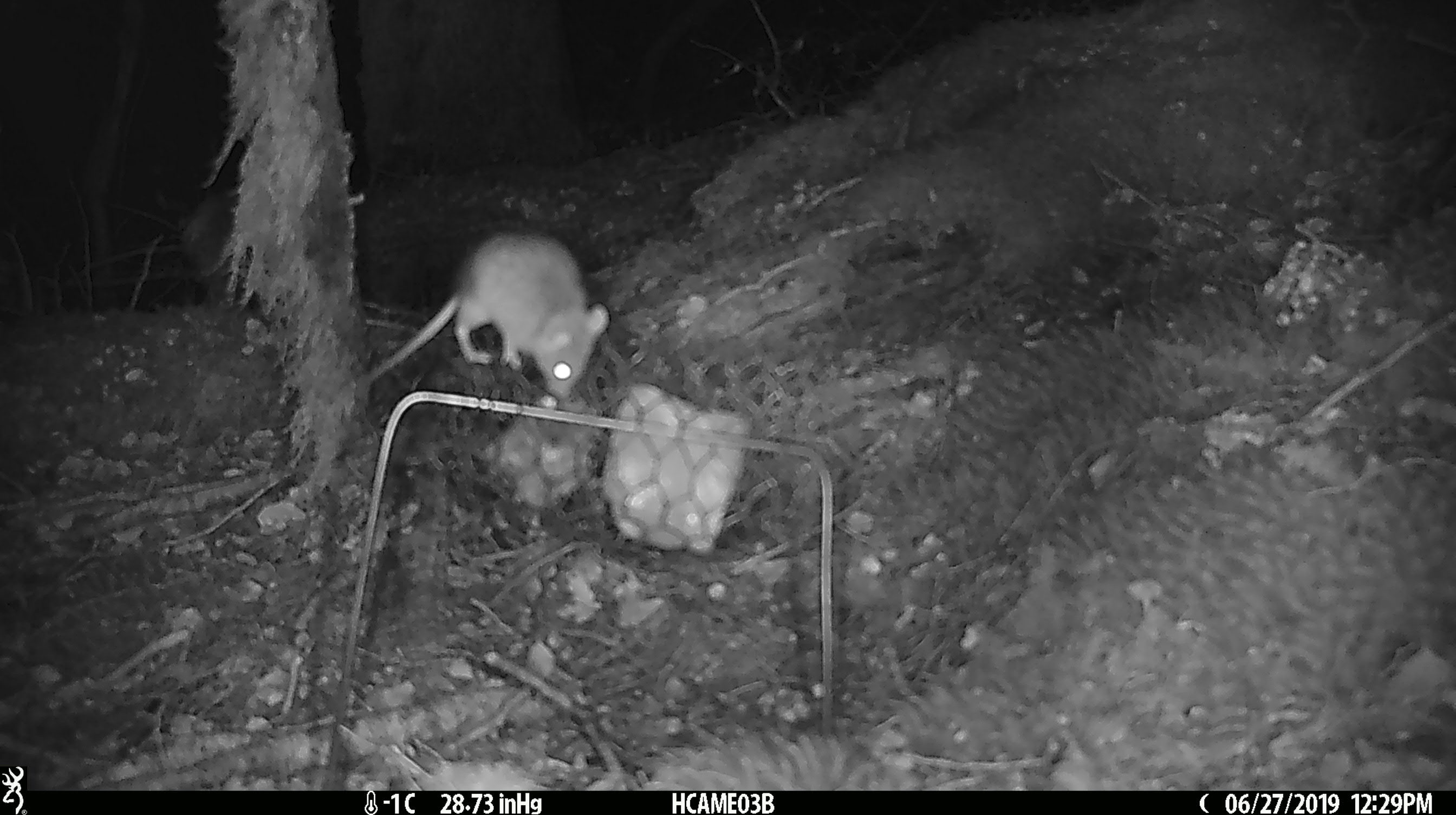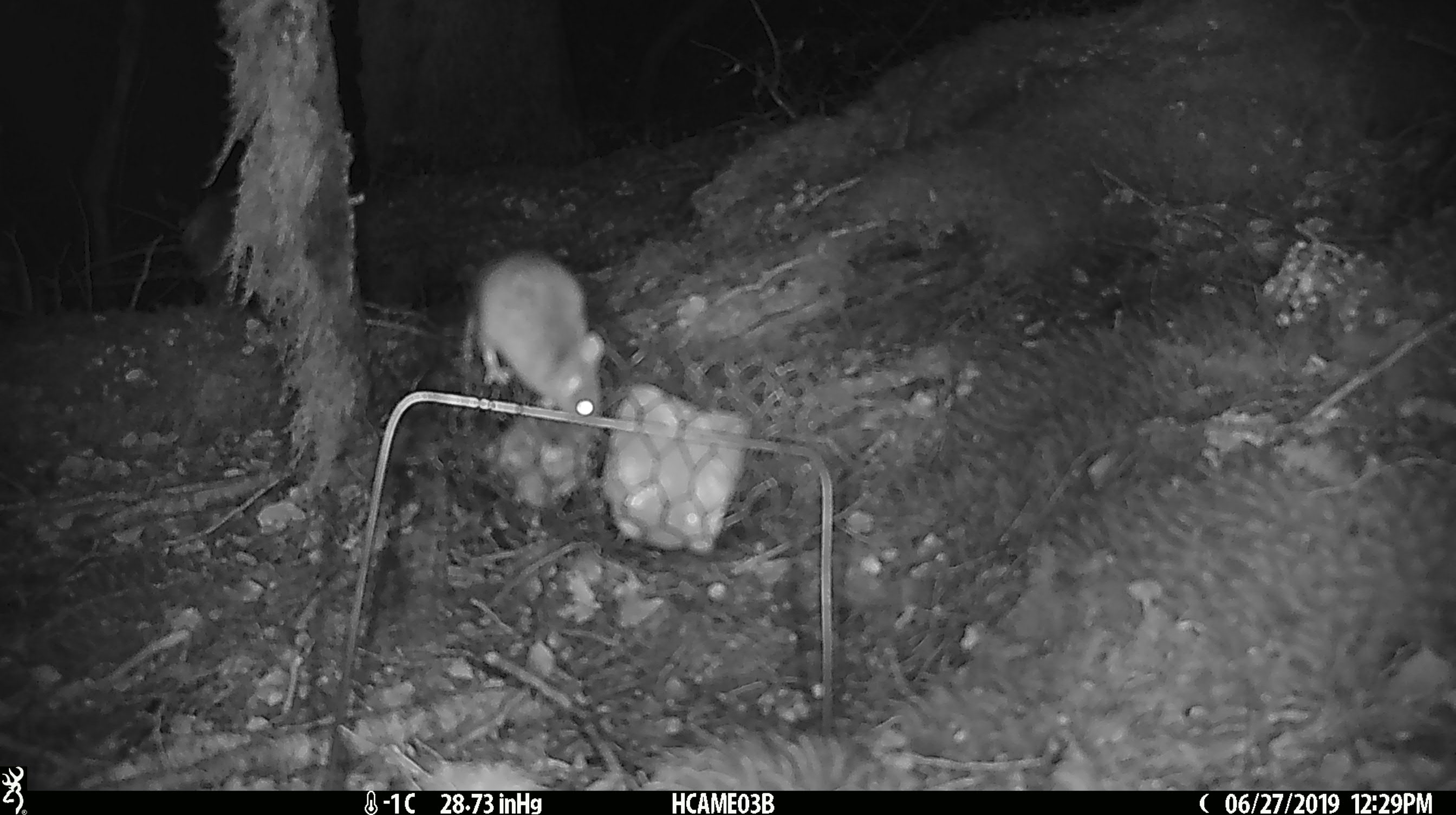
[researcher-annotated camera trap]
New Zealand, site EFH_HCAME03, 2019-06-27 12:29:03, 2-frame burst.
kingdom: Animalia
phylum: Chordata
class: Mammalia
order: Rodentia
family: Muridae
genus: Mus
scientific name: Mus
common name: mouse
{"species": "mouse (Mus)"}